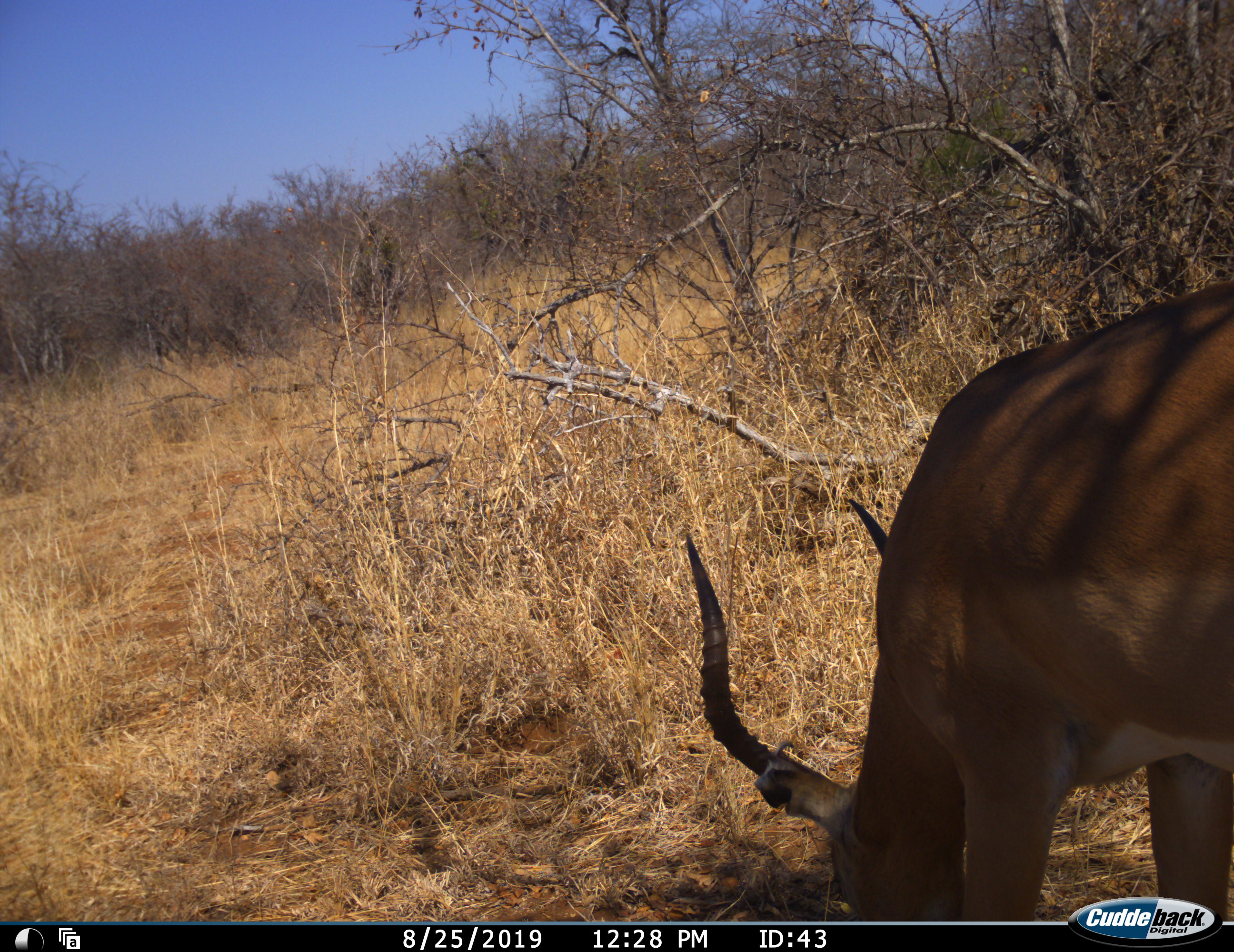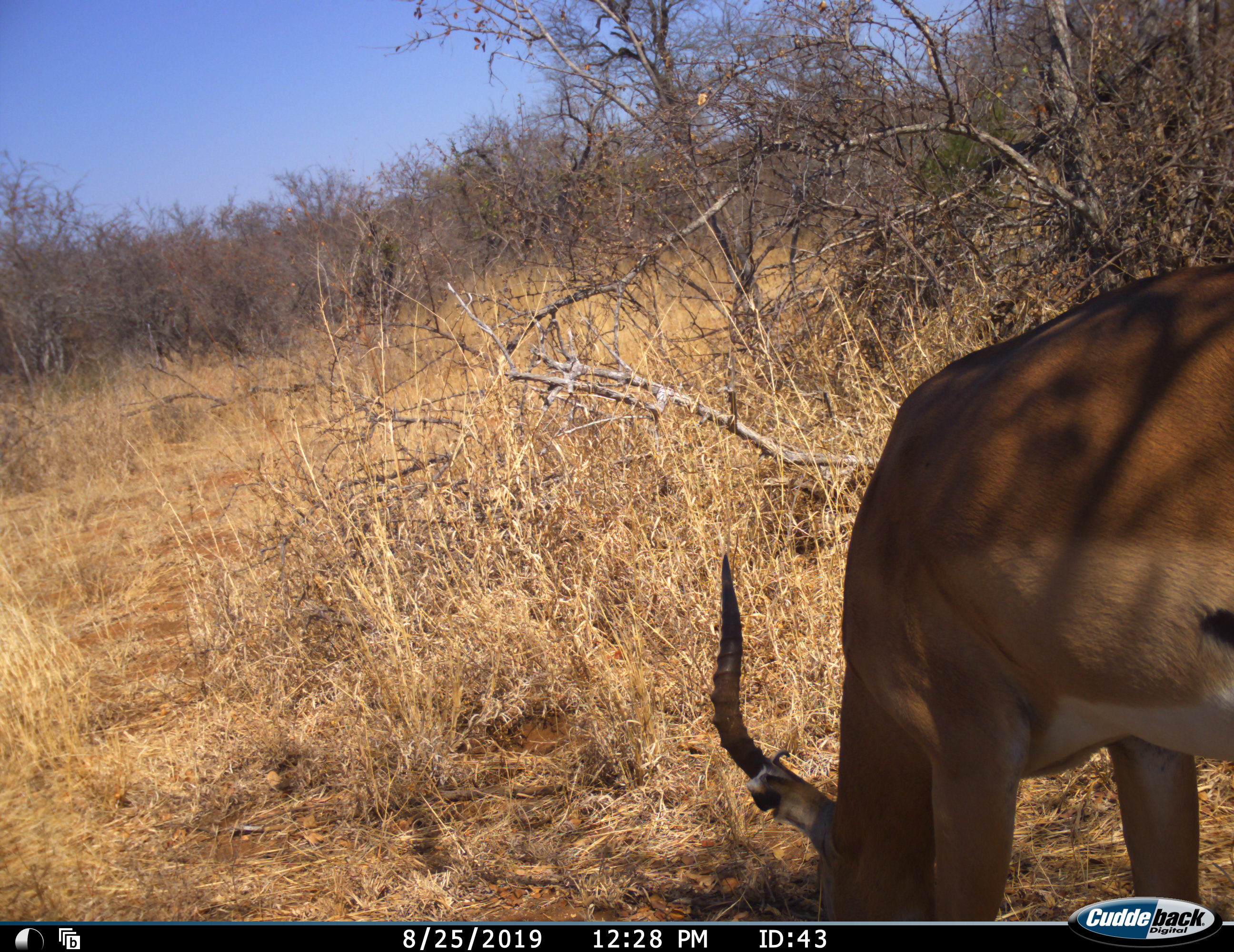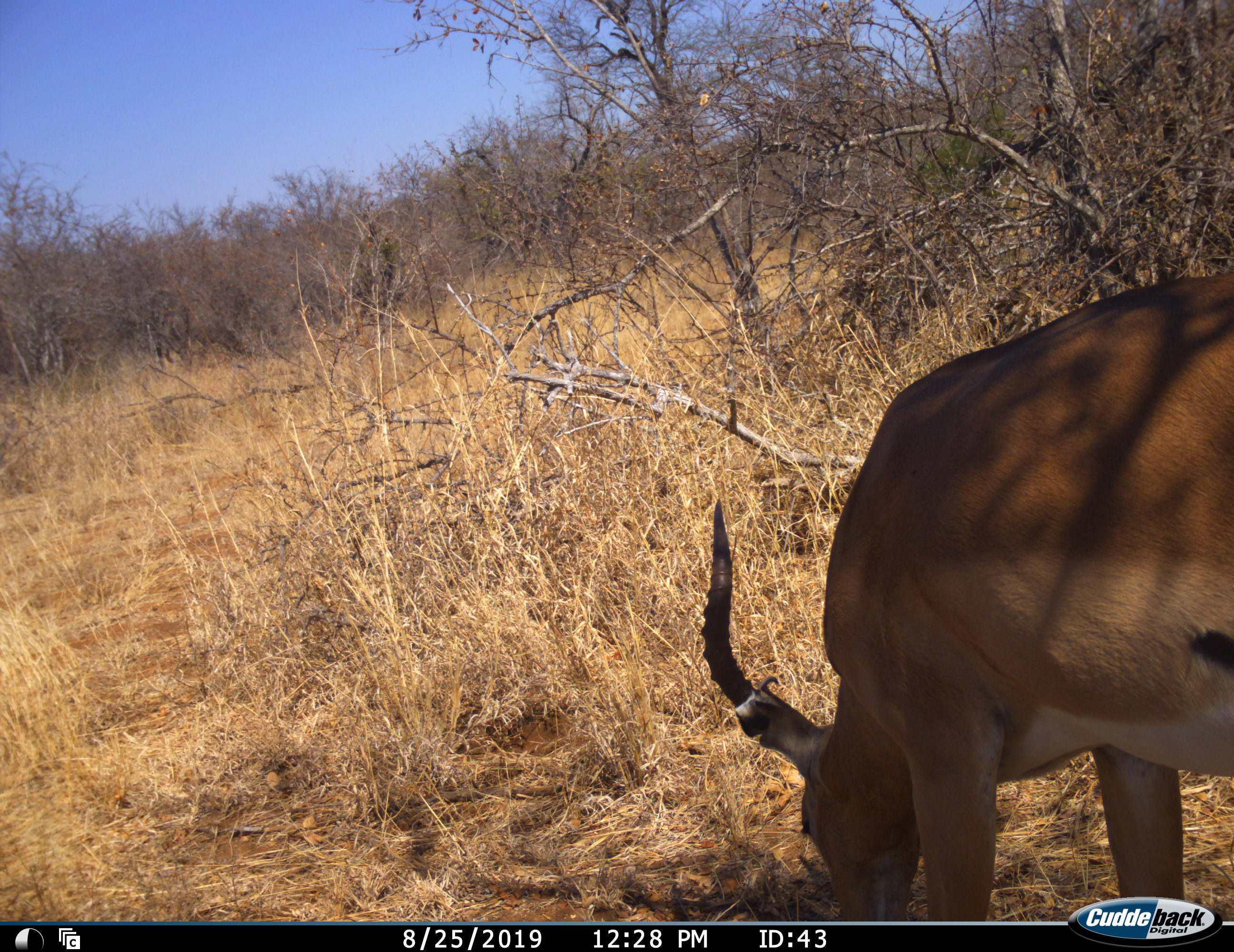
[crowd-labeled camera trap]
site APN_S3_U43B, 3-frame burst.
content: unidentified animal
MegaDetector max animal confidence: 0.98